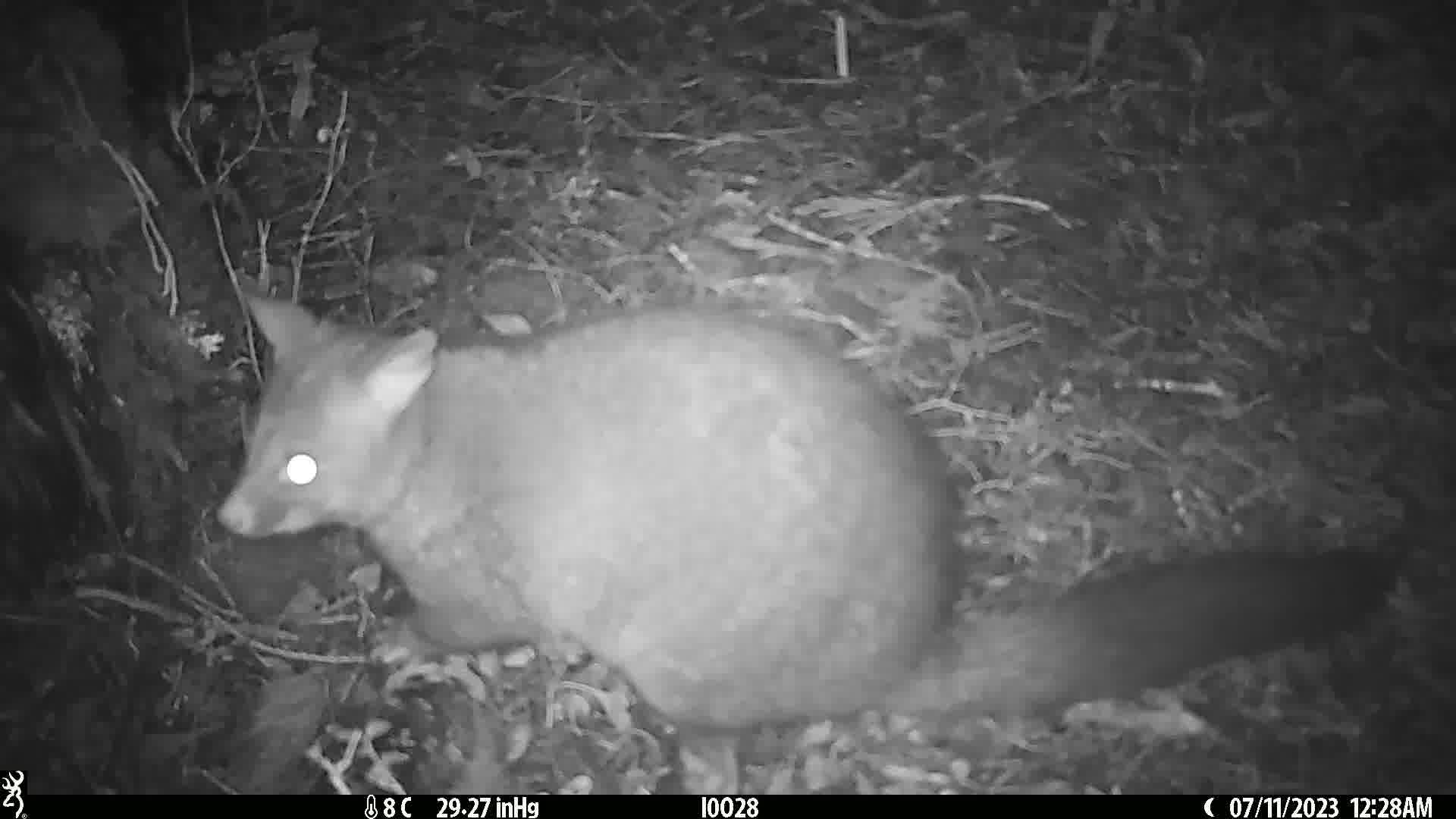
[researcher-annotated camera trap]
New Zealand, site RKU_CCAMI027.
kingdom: Animalia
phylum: Chordata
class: Mammalia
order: Diprotodontia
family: Phalangeridae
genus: Trichosurus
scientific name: Trichosurus vulpecula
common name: common brushtail possum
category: possum